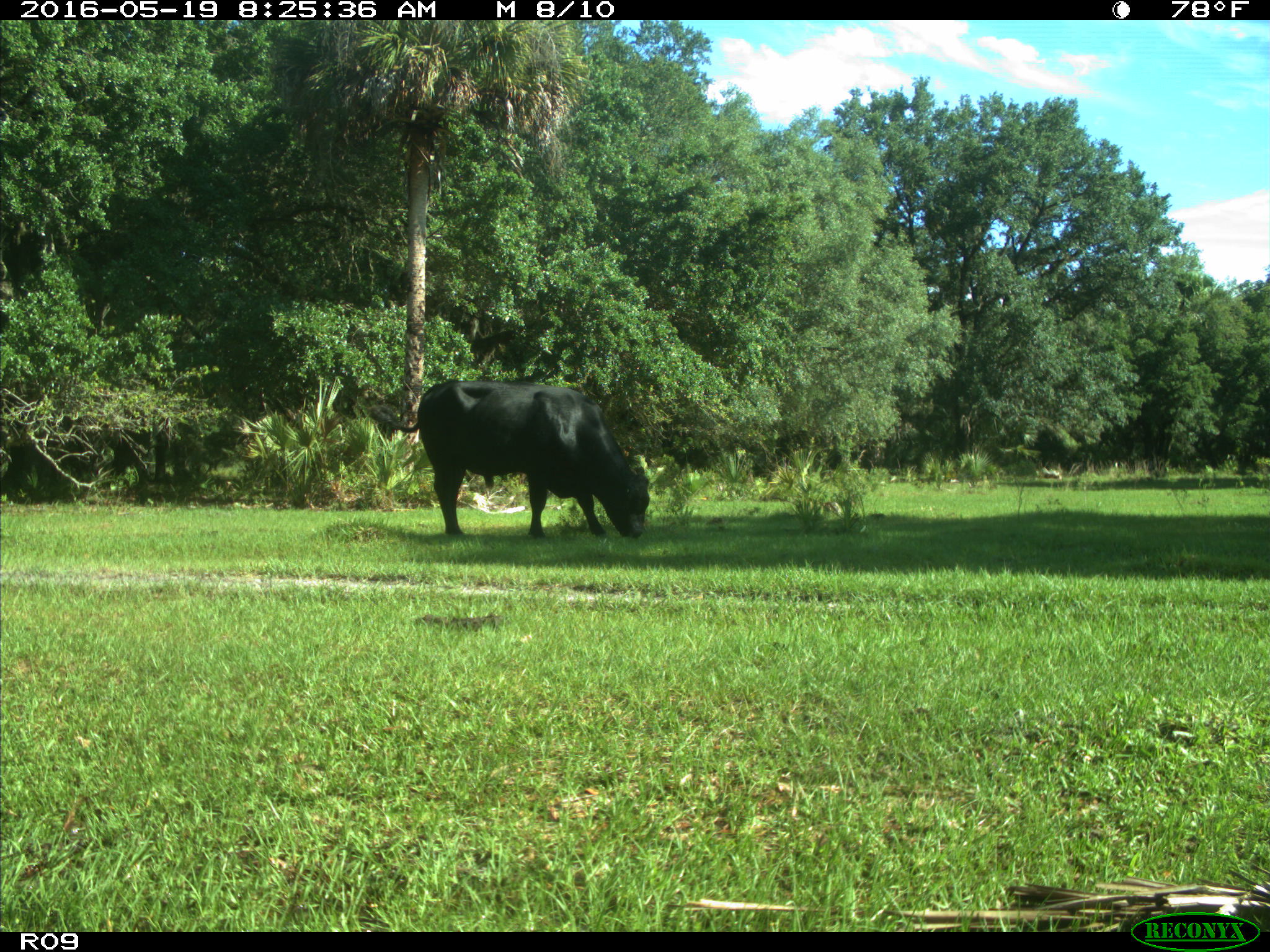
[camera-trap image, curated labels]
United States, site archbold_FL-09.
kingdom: Animalia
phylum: Chordata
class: Mammalia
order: Artiodactyla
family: Bovidae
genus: Bos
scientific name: Bos taurus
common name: domestic cow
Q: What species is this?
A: Bos taurus (domestic cow).